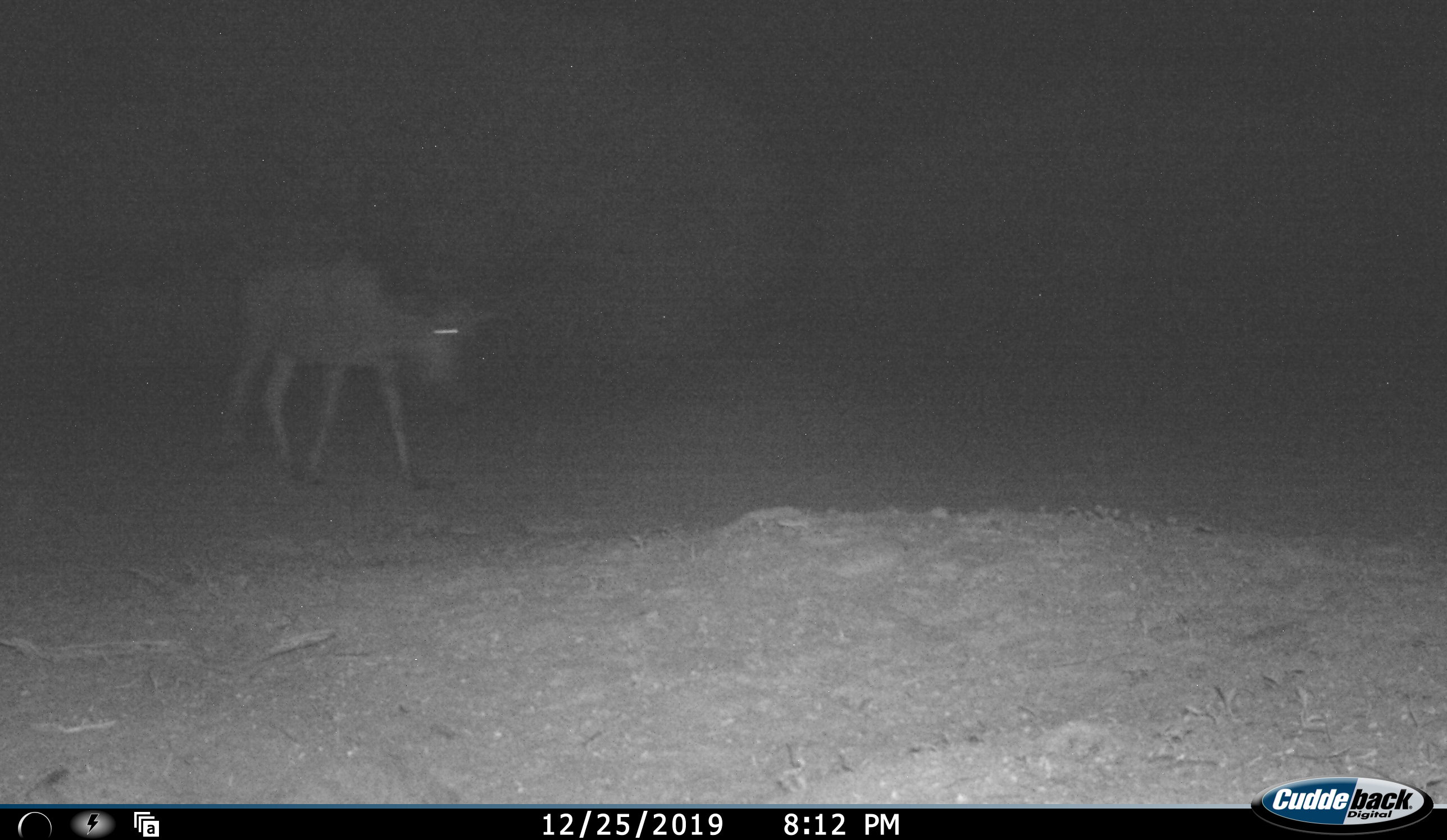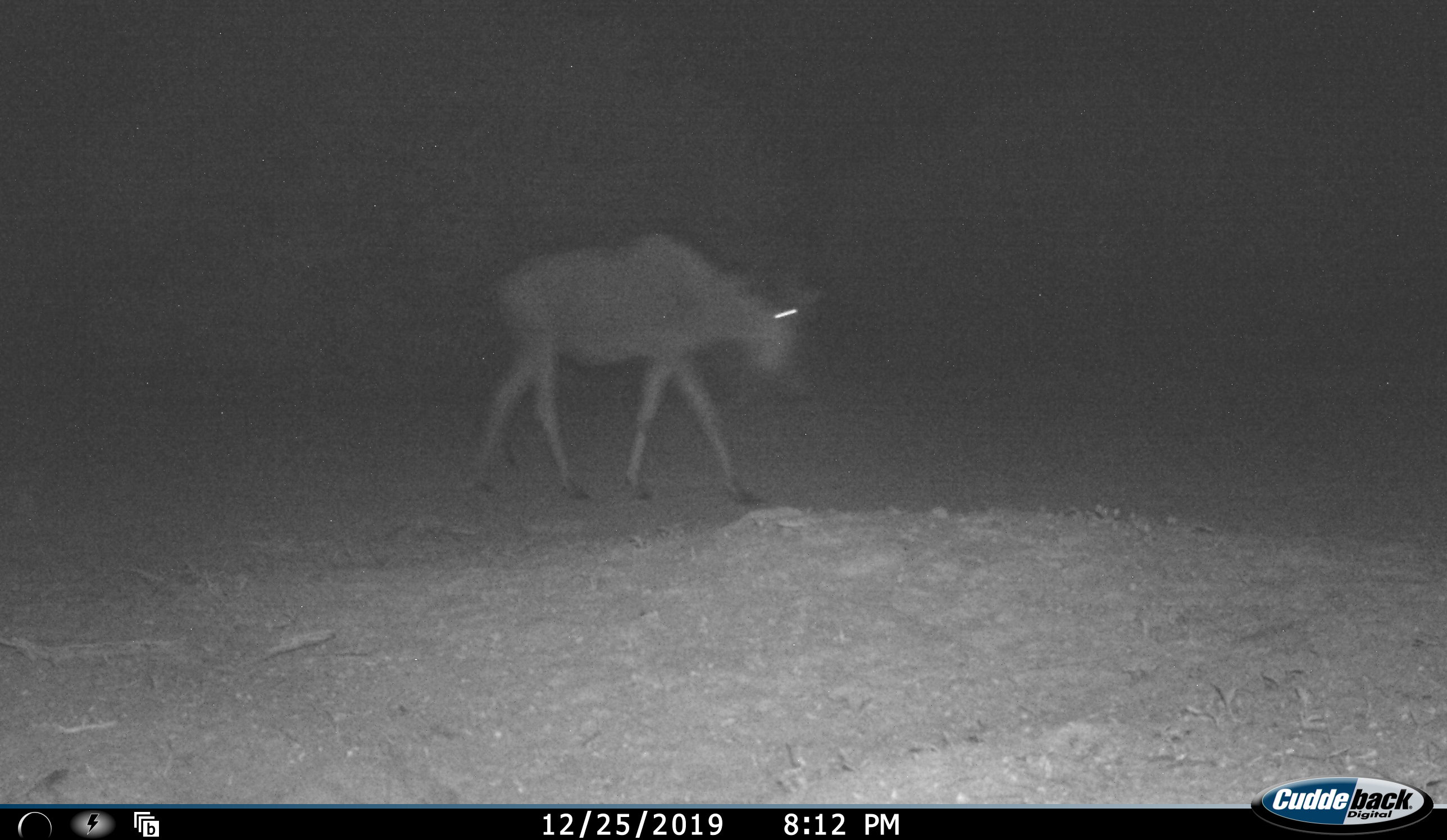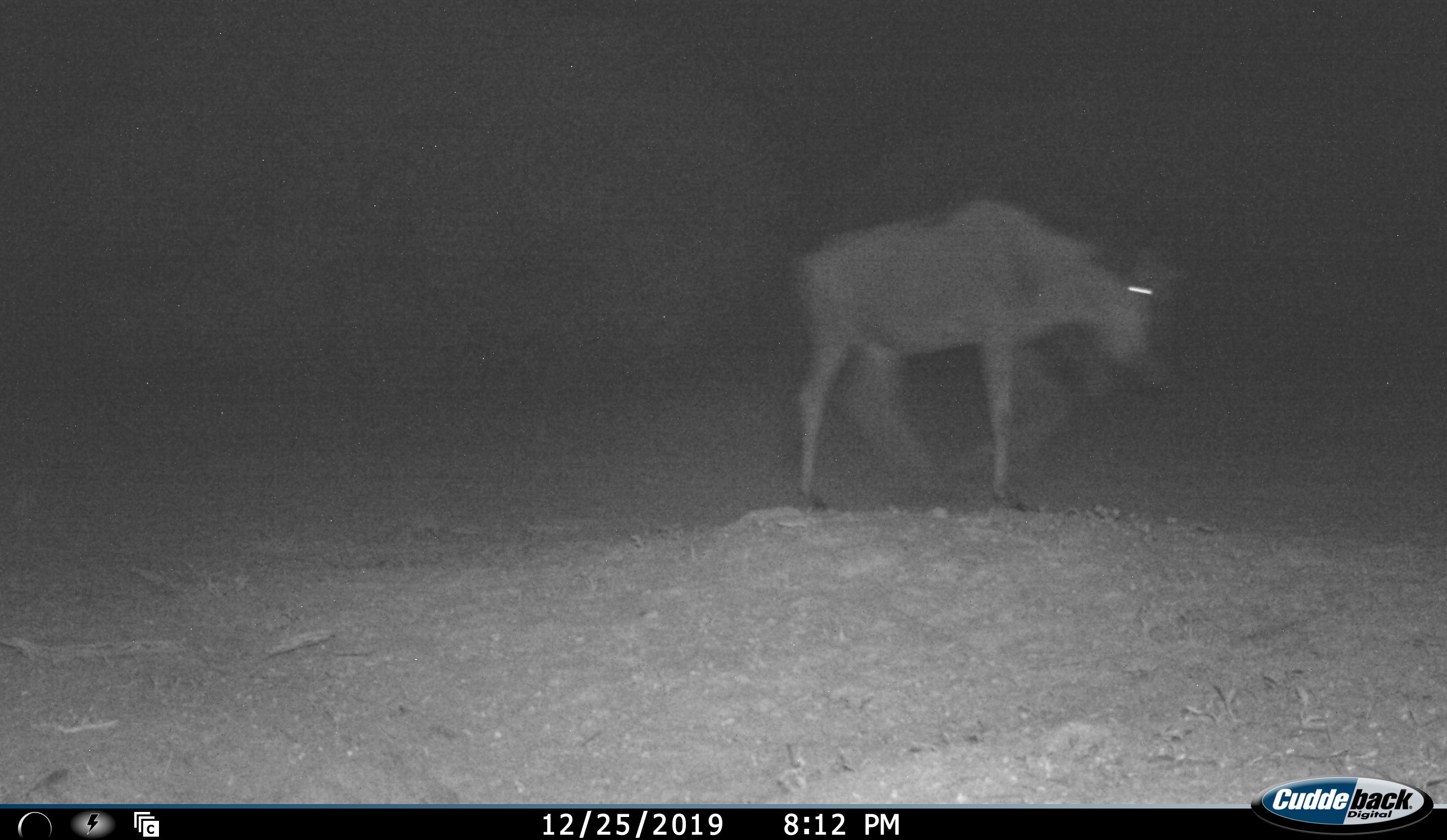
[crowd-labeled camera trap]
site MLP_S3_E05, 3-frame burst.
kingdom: Animalia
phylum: Chordata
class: Mammalia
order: Artiodactyla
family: Bovidae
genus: Connochaetes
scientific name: Connochaetes taurinus taurinus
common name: blue wildebeest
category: wildebeestblue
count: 1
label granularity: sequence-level